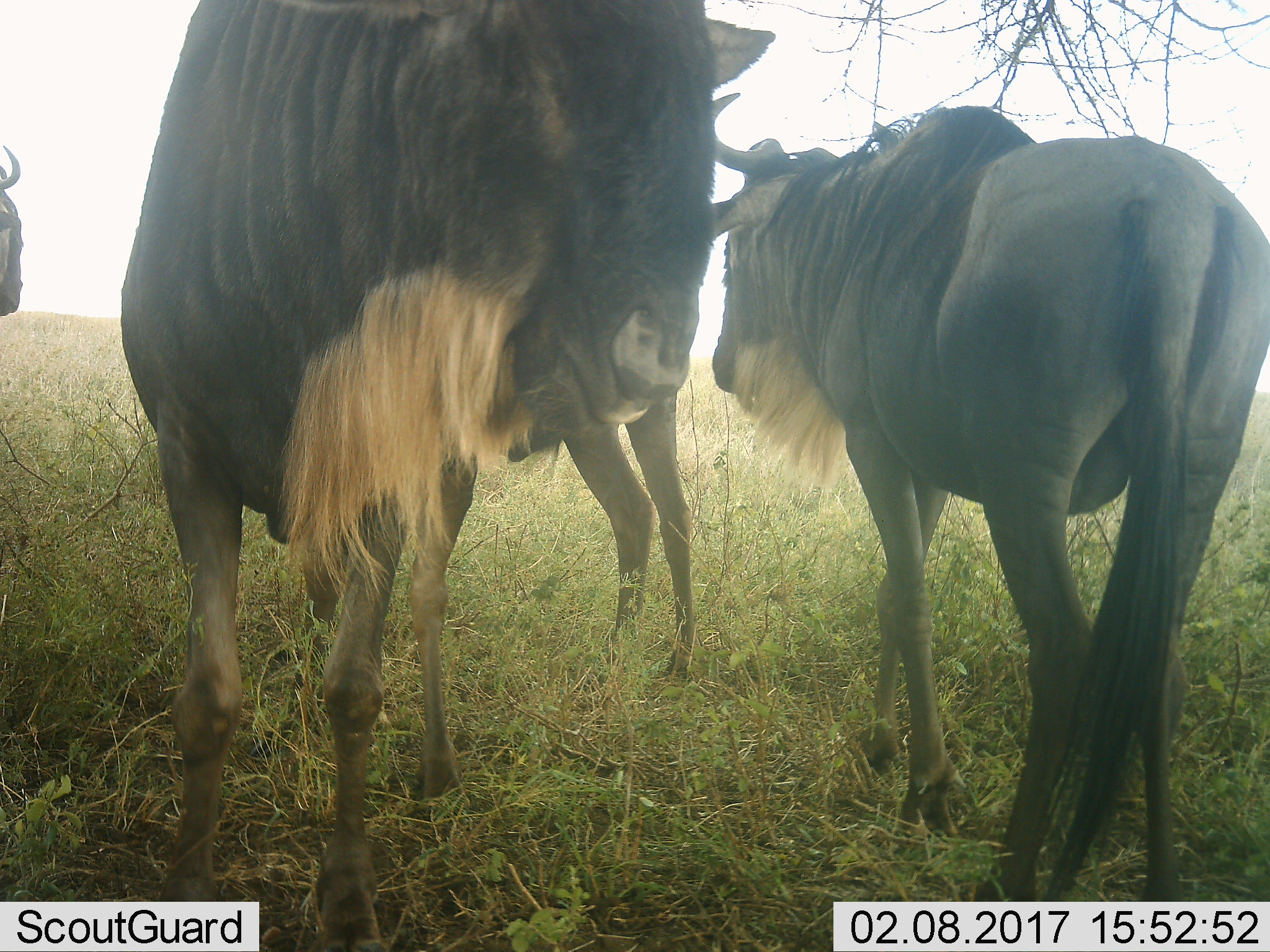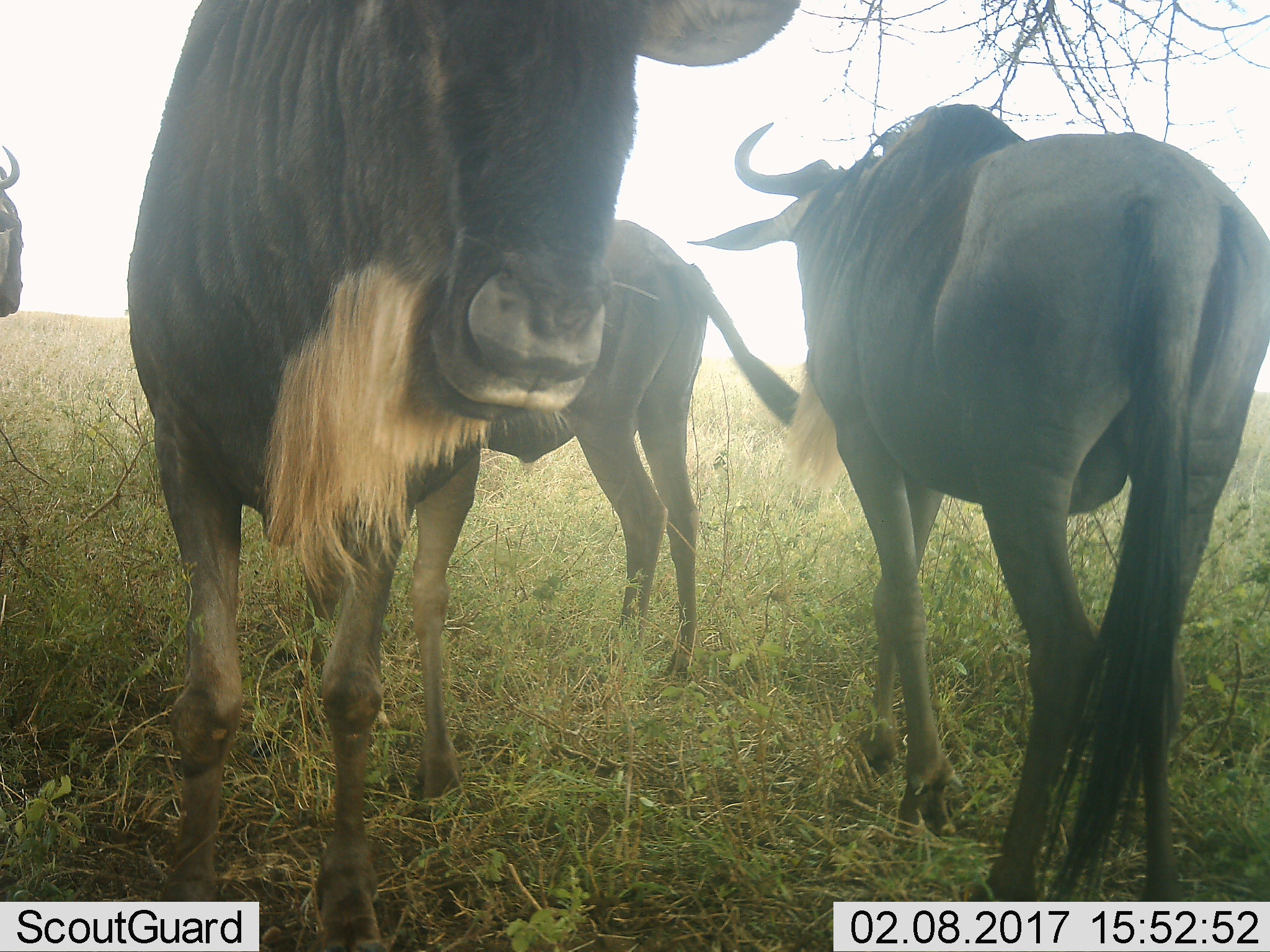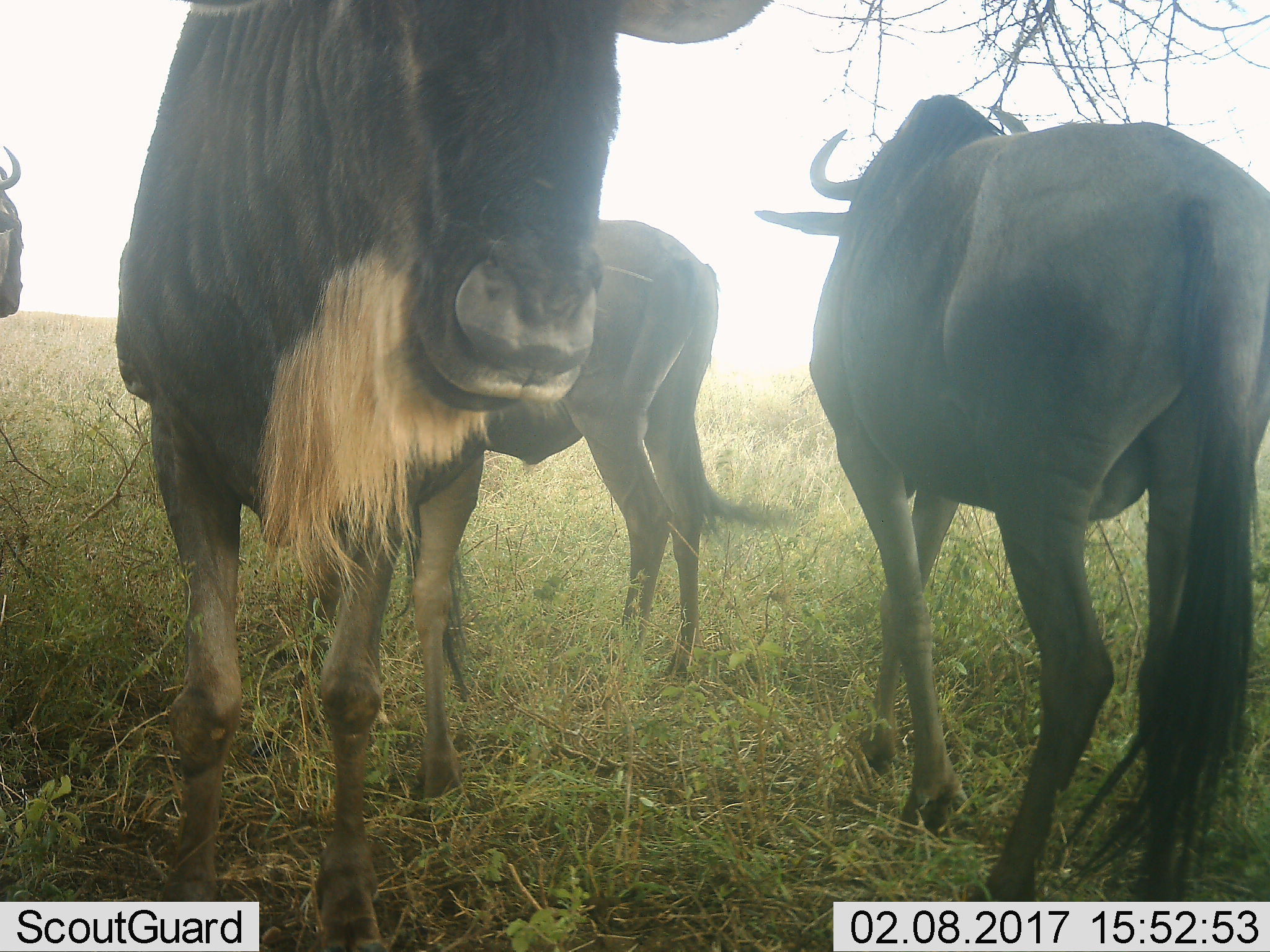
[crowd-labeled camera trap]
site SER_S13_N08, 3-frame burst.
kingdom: Animalia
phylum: Chordata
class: Mammalia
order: Artiodactyla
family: Bovidae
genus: Connochaetes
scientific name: Connochaetes taurinus taurinus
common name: blue wildebeest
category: wildebeestblue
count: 4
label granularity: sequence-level